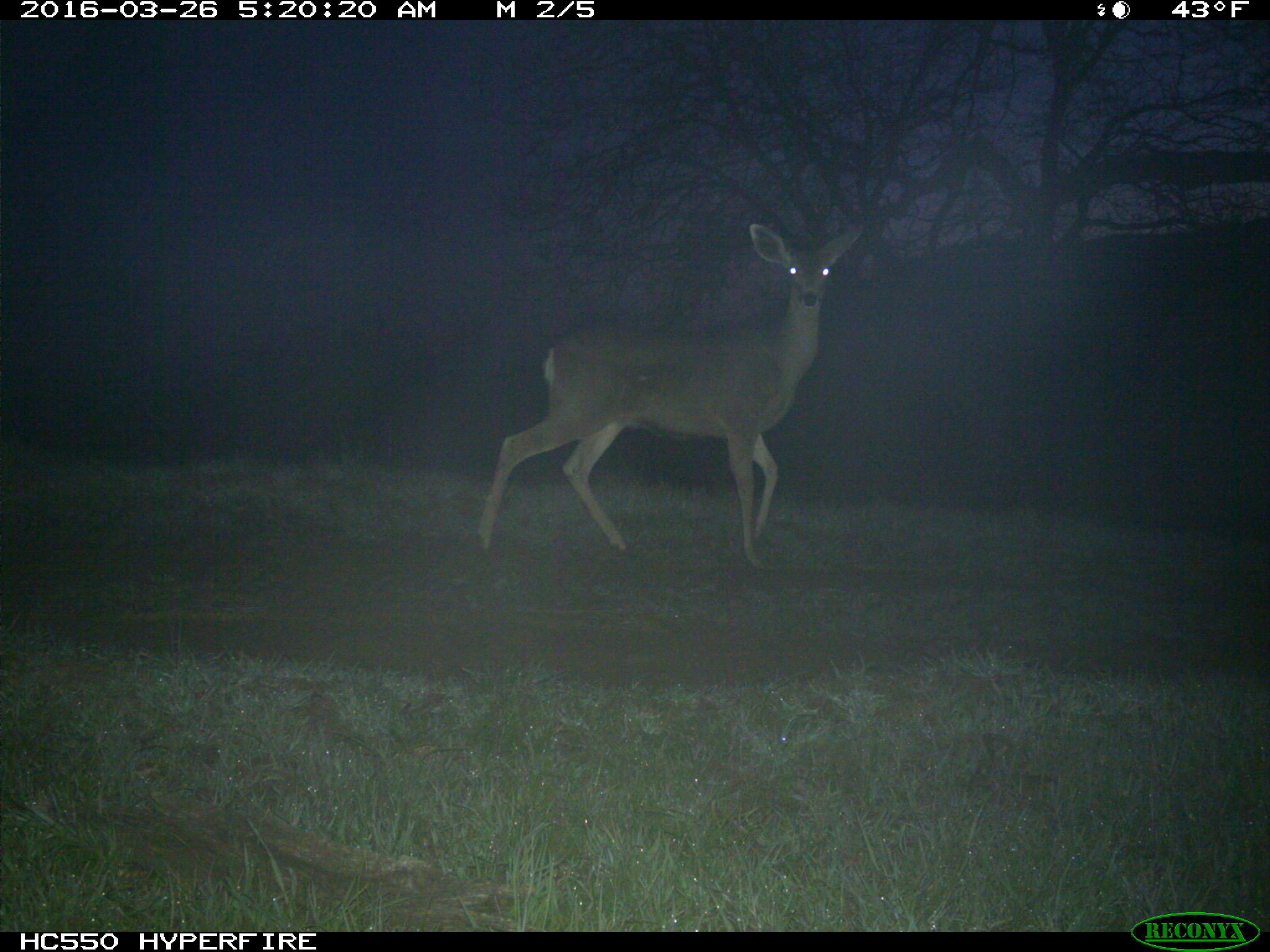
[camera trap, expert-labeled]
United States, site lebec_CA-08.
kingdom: Animalia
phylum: Chordata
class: Mammalia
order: Artiodactyla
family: Cervidae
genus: Odocoileus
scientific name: Odocoileus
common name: deer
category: unidentified deer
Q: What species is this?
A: Unidentified deer (deer) (Odocoileus).